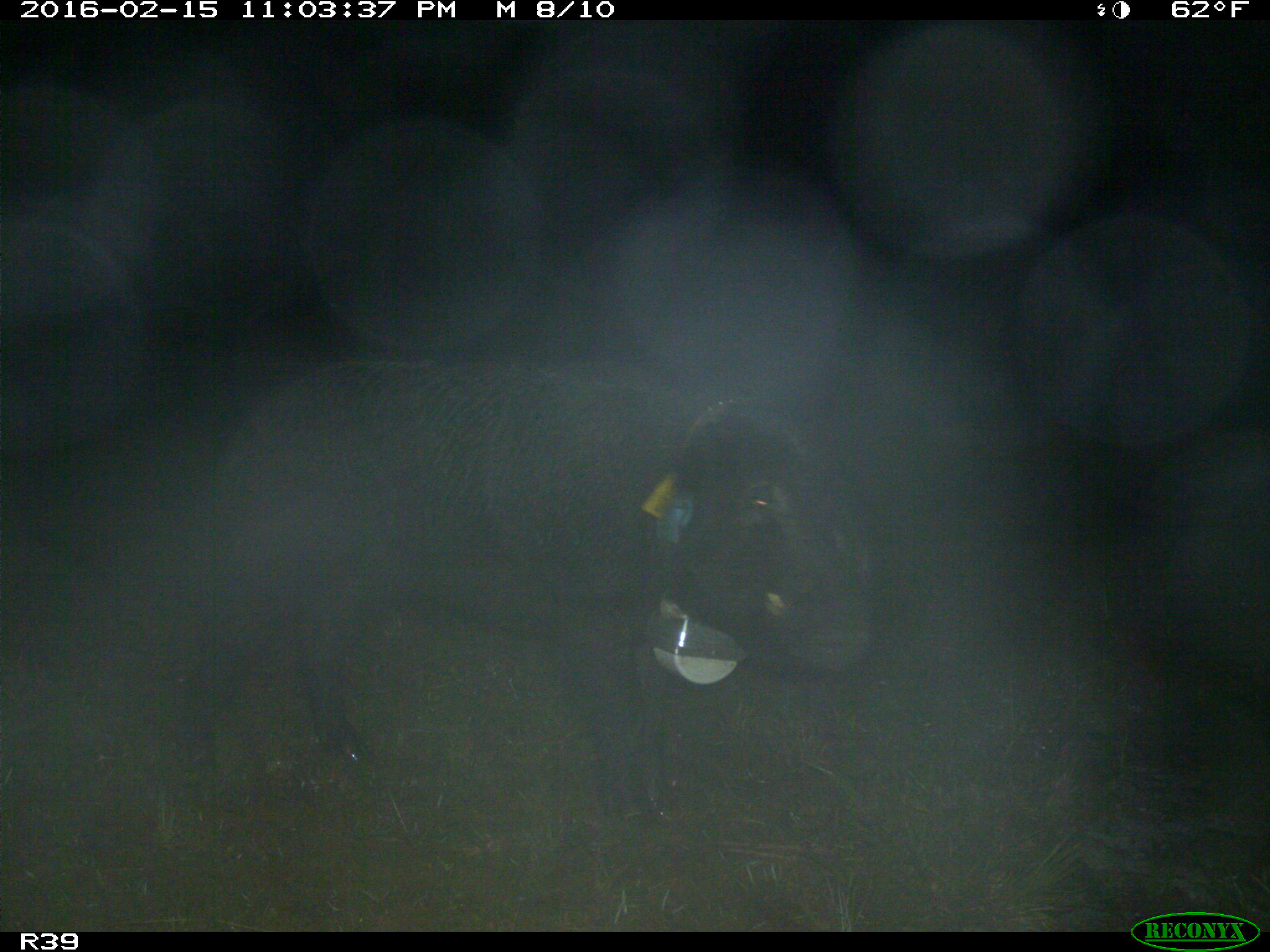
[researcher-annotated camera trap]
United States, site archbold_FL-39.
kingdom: Animalia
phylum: Chordata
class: Mammalia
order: Artiodactyla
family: Suidae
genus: Sus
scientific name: Sus scrofa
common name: wild boar